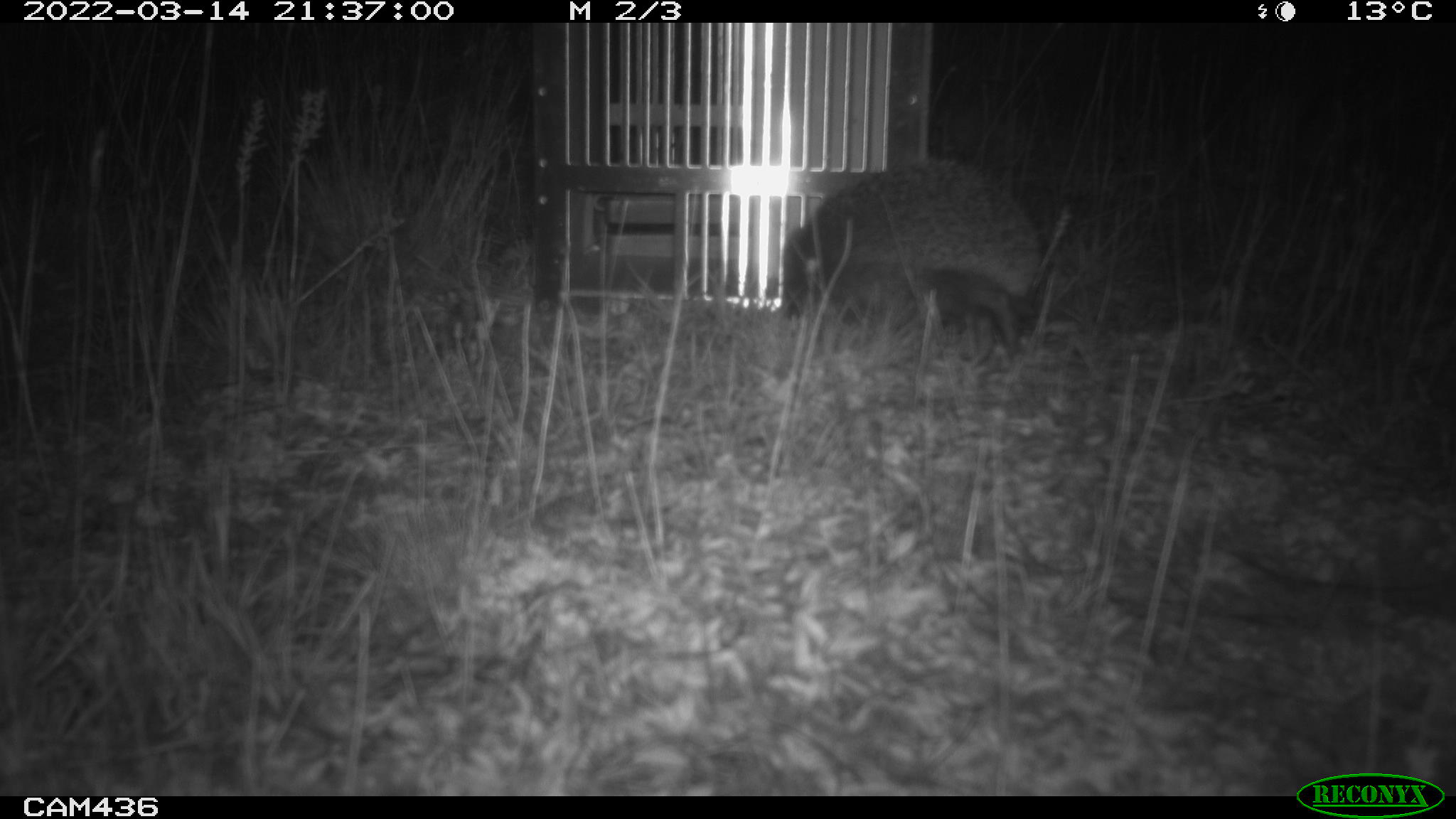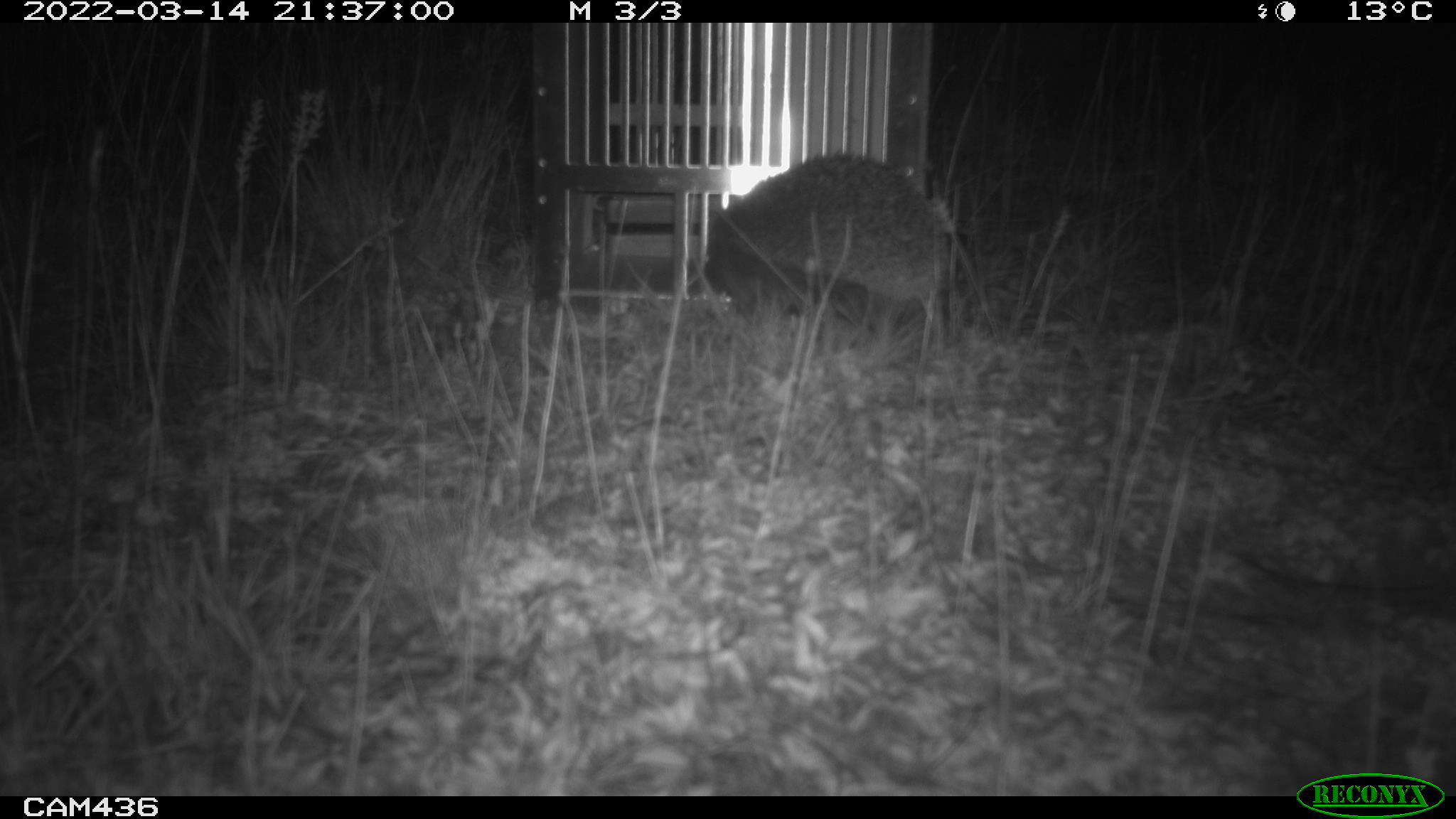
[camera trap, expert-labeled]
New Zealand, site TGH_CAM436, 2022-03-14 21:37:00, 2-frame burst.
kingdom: Animalia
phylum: Chordata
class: Mammalia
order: Eulipotyphla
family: Erinaceidae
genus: Erinaceus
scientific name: Erinaceus europaeus europaeus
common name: european hedgehog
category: hedgehog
Hedgehog (european hedgehog) (Erinaceus europaeus europaeus).